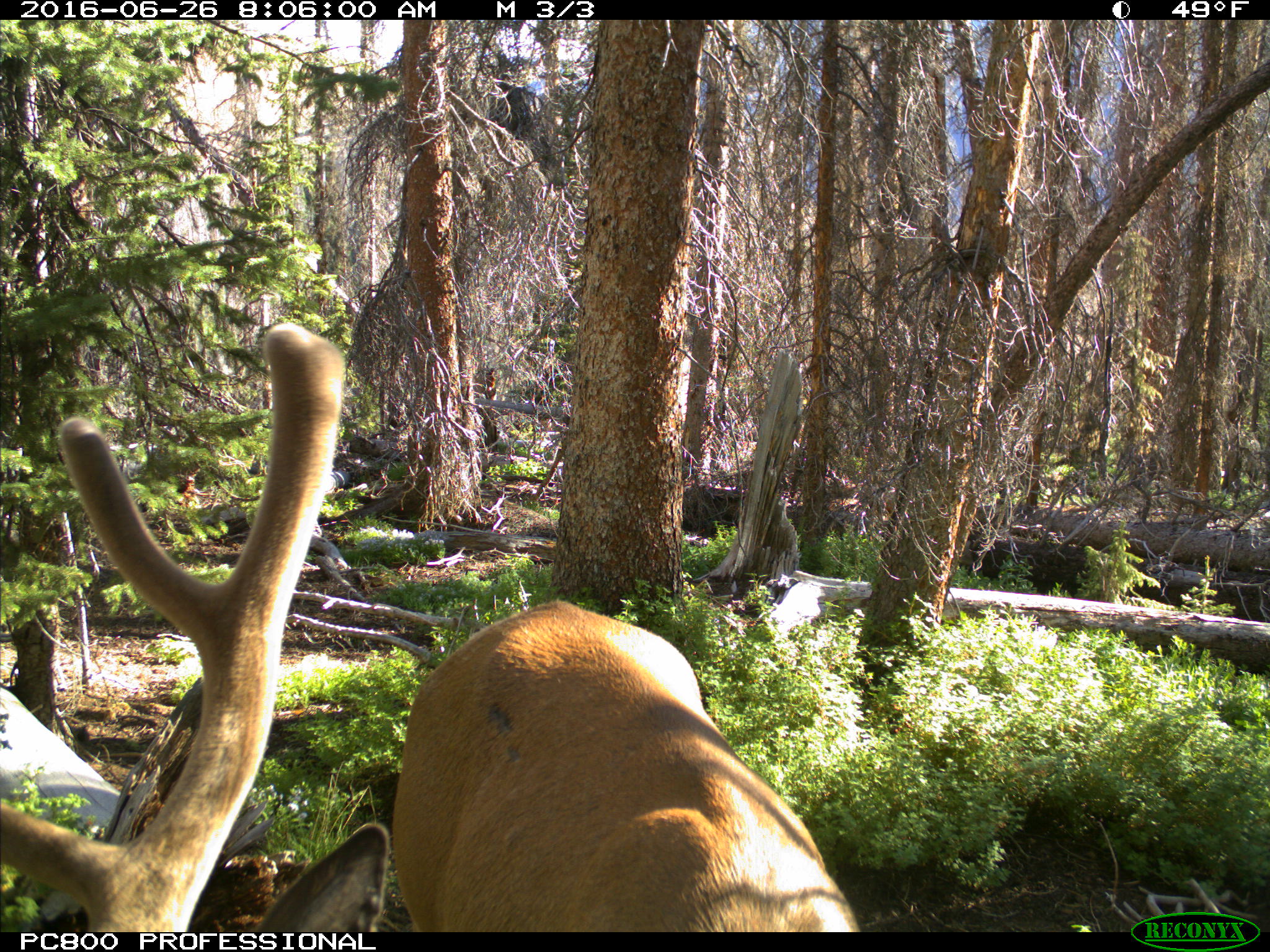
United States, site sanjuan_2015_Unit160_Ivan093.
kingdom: Animalia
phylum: Chordata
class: Mammalia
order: Artiodactyla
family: Cervidae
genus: Cervus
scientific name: Cervus elaphus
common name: red deer